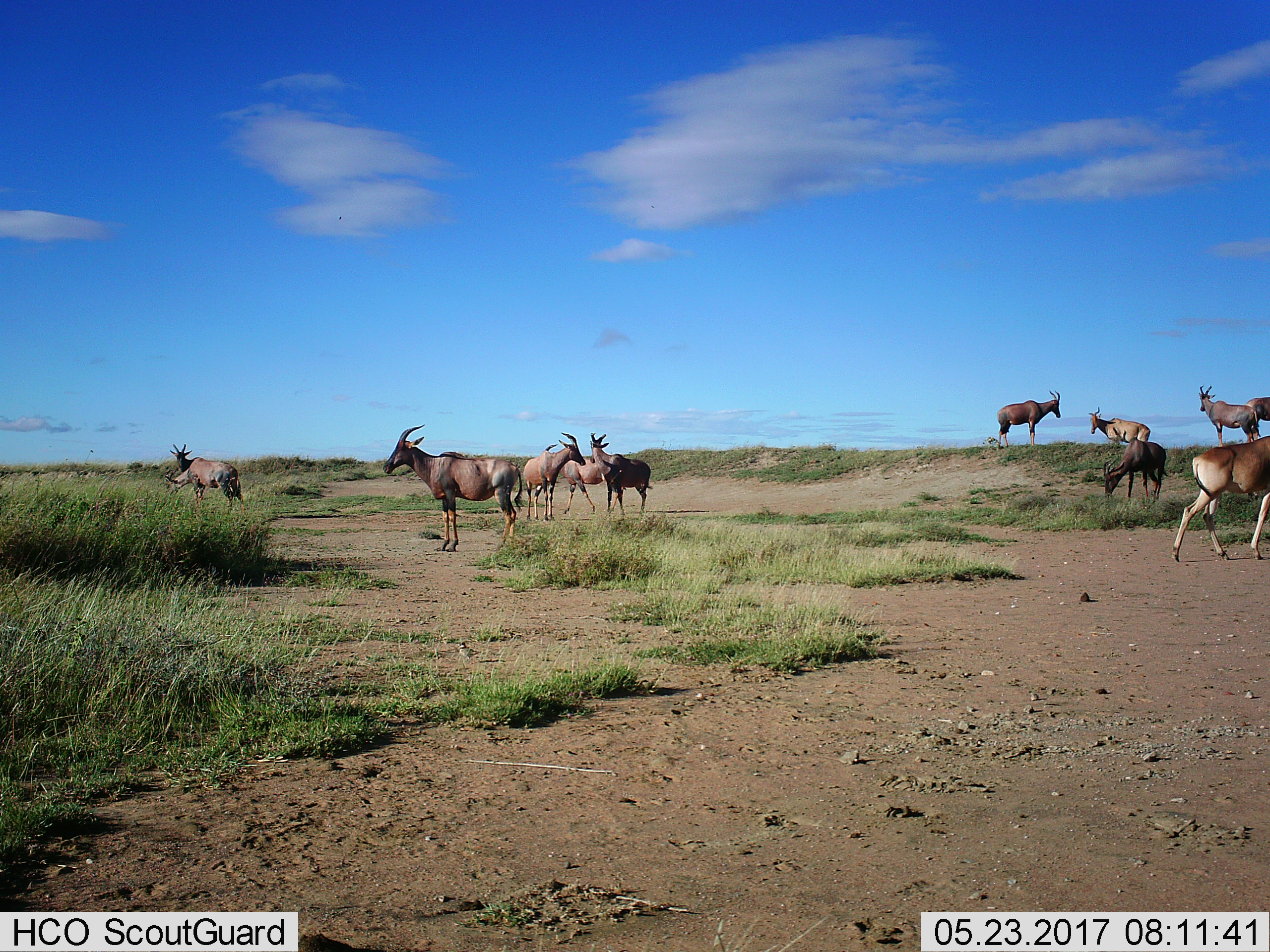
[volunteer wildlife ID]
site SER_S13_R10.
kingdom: Animalia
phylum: Chordata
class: Mammalia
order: Artiodactyla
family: Bovidae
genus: Damaliscus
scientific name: Damaliscus lunatus jimela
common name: topi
Topi (Damaliscus lunatus jimela), count 11-50. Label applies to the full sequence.